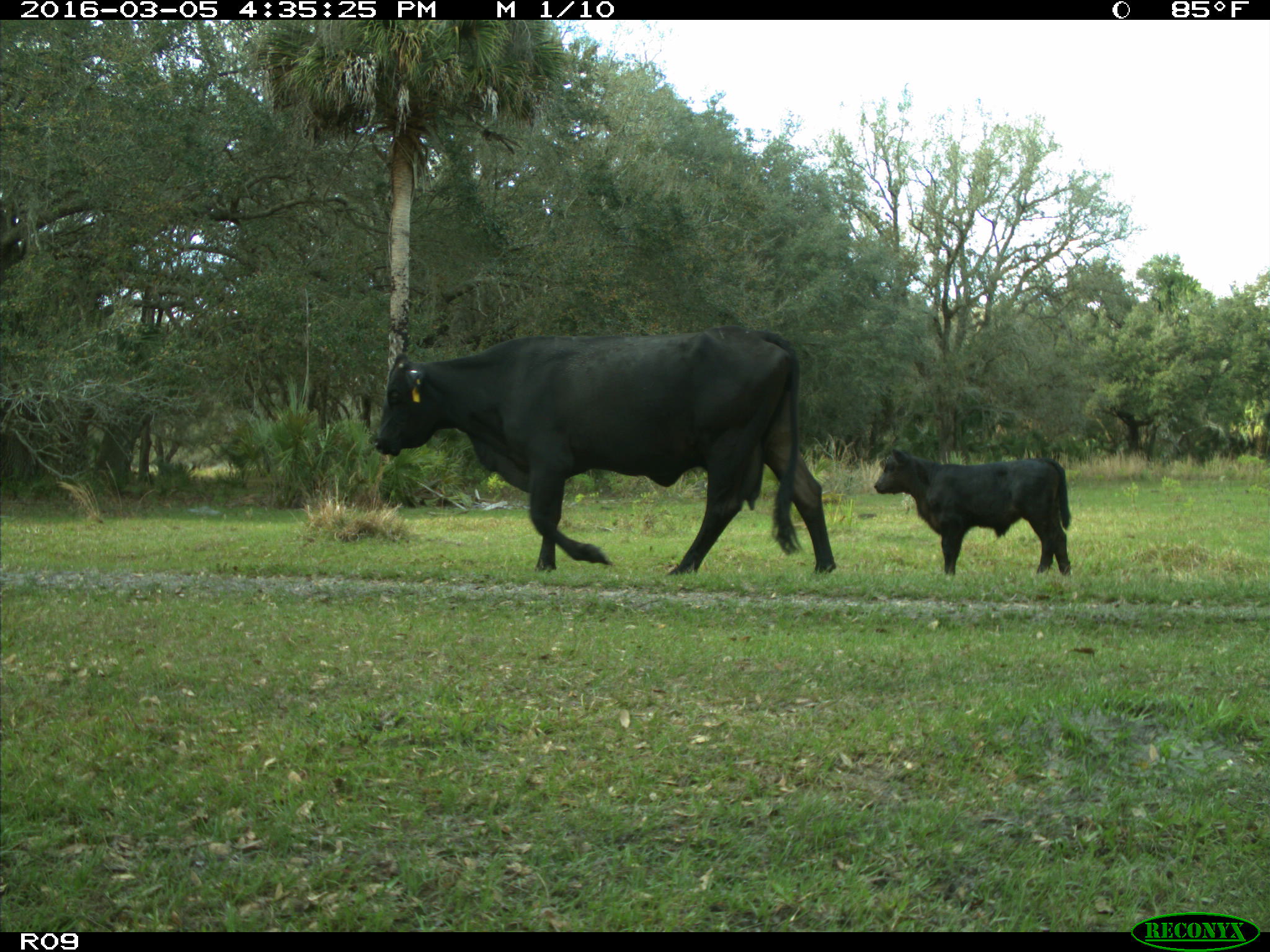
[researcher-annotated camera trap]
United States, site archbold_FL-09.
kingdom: Animalia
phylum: Chordata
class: Mammalia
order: Artiodactyla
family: Bovidae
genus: Bos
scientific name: Bos taurus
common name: domestic cow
Bos taurus (domestic cow).